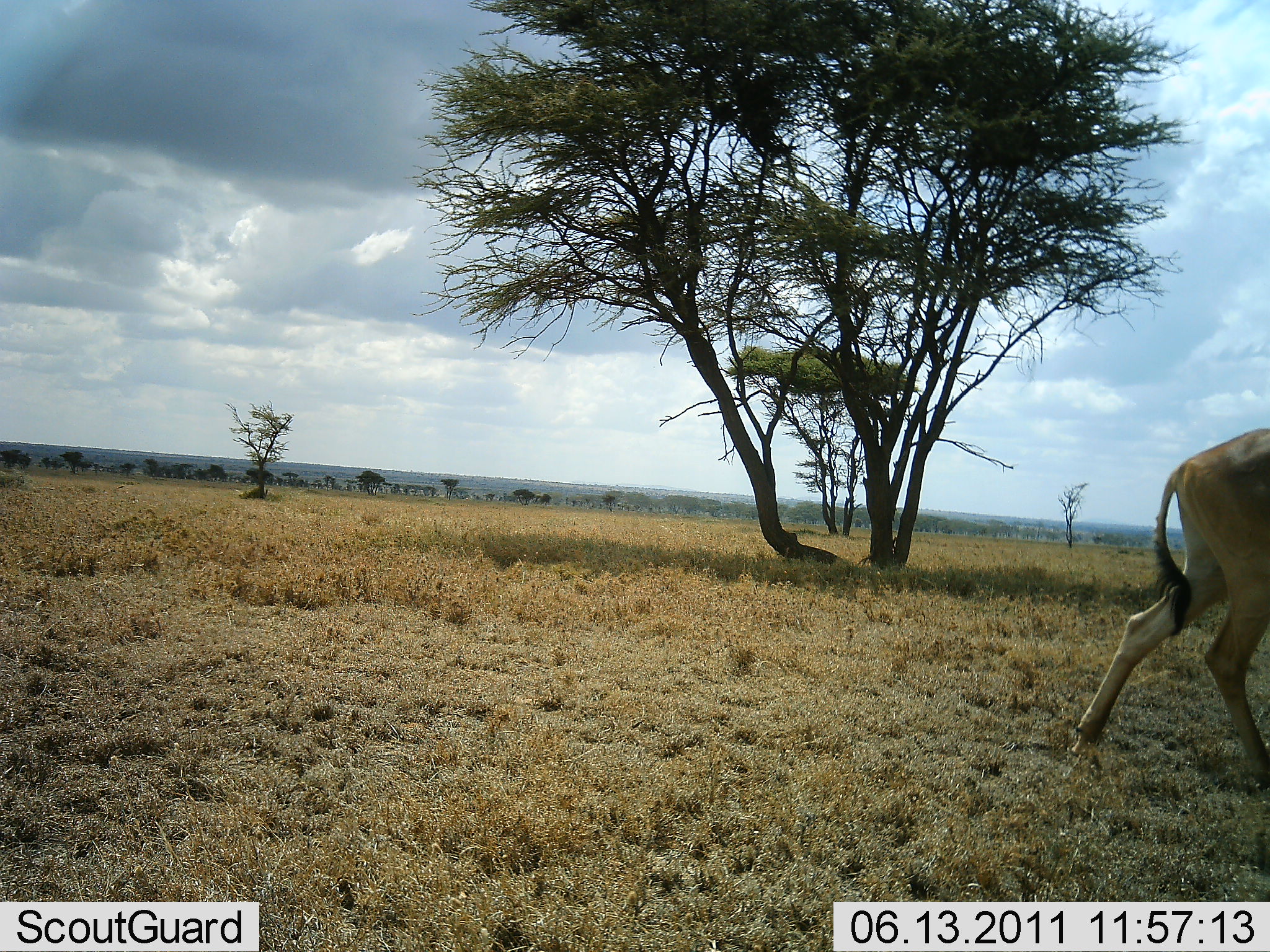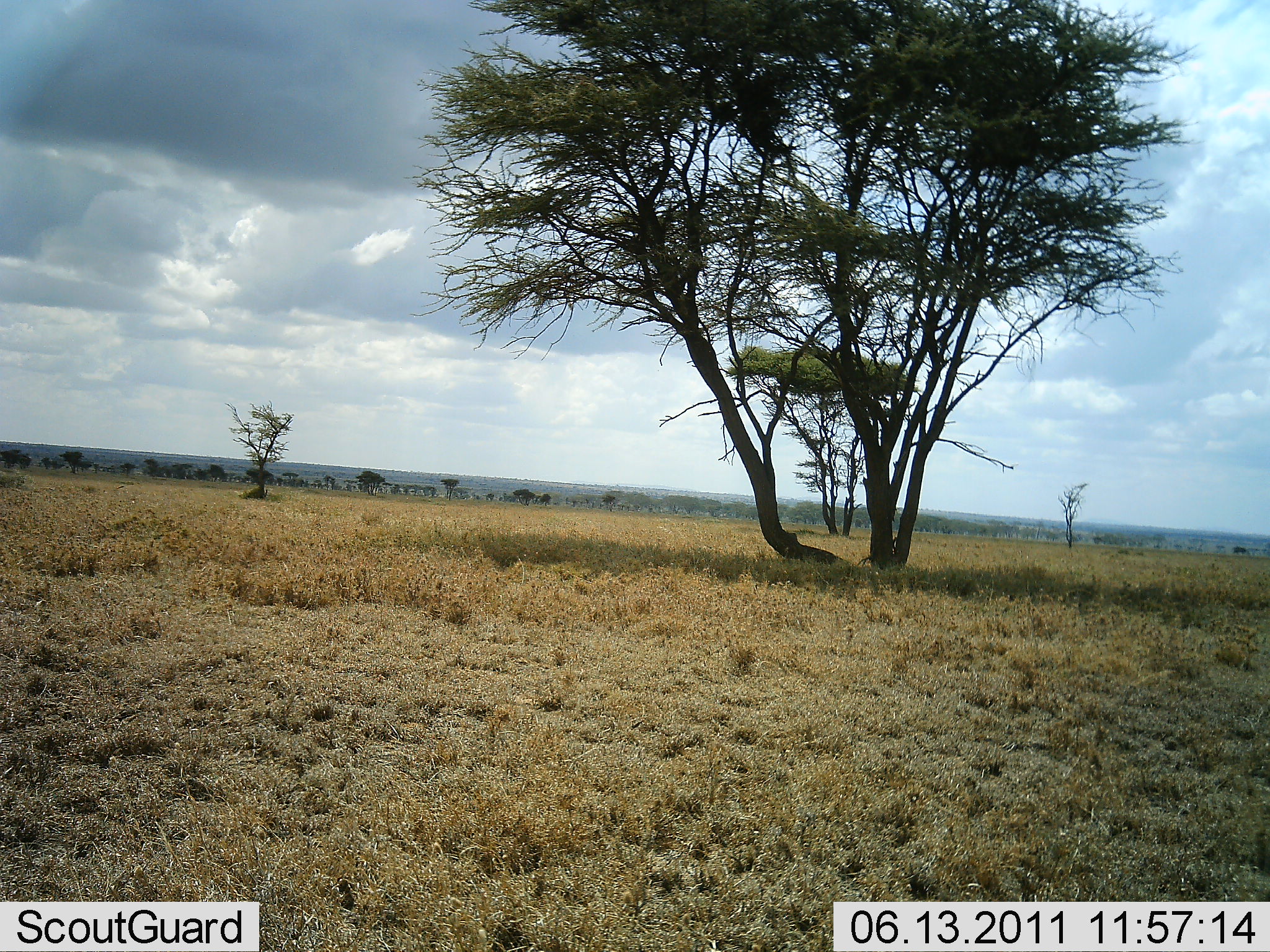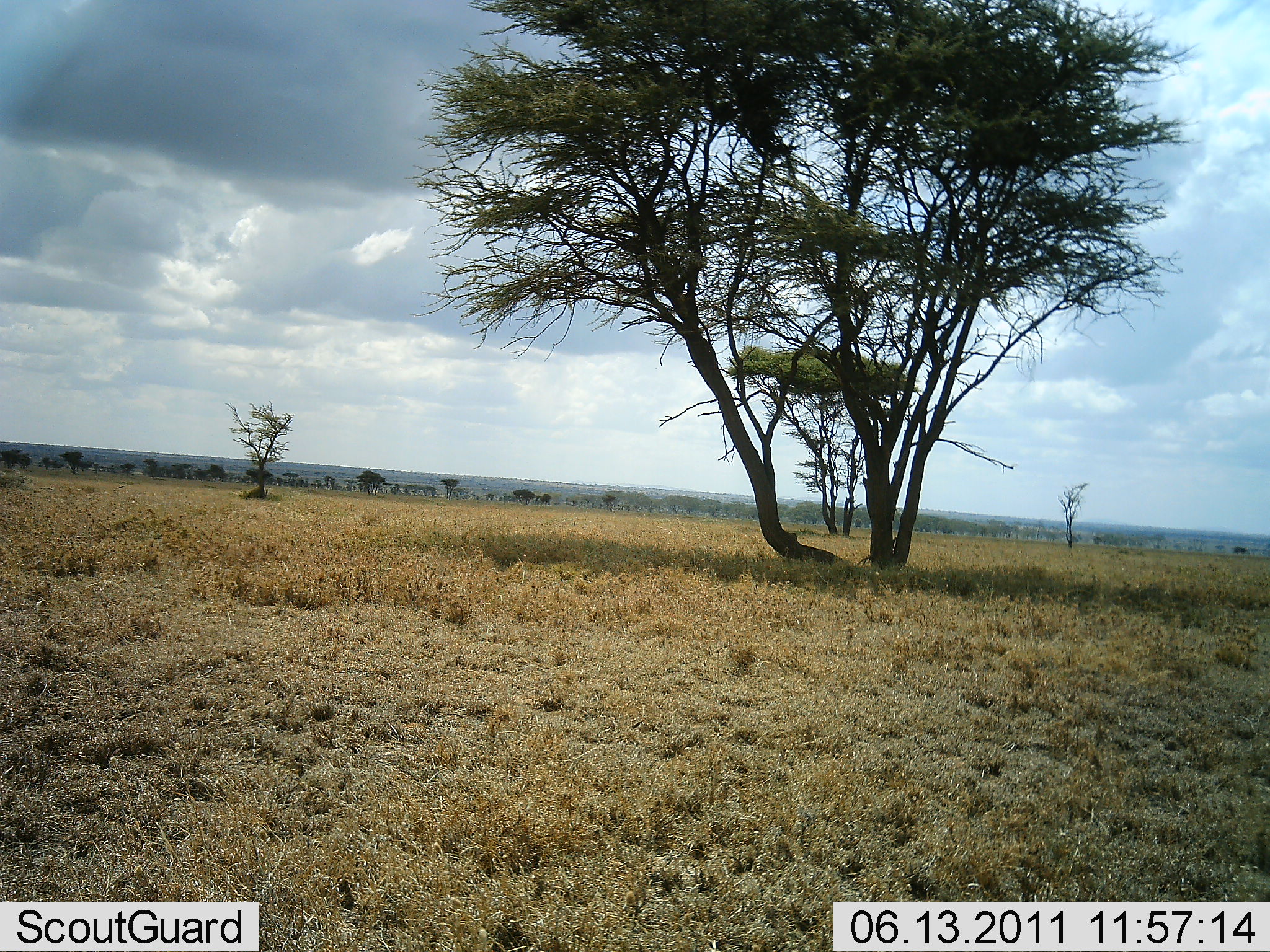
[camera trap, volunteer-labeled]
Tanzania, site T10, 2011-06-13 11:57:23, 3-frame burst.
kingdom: Animalia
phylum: Chordata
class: Mammalia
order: Artiodactyla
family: Bovidae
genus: Alcelaphus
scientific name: Alcelaphus buselaphus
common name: hartebeest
Hartebeest (Alcelaphus buselaphus), count 1. Behavior (volunteer vote fractions): standing 15%, resting 0%, moving 85%, interacting 0%. Young present (vote fraction): 0%. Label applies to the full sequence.